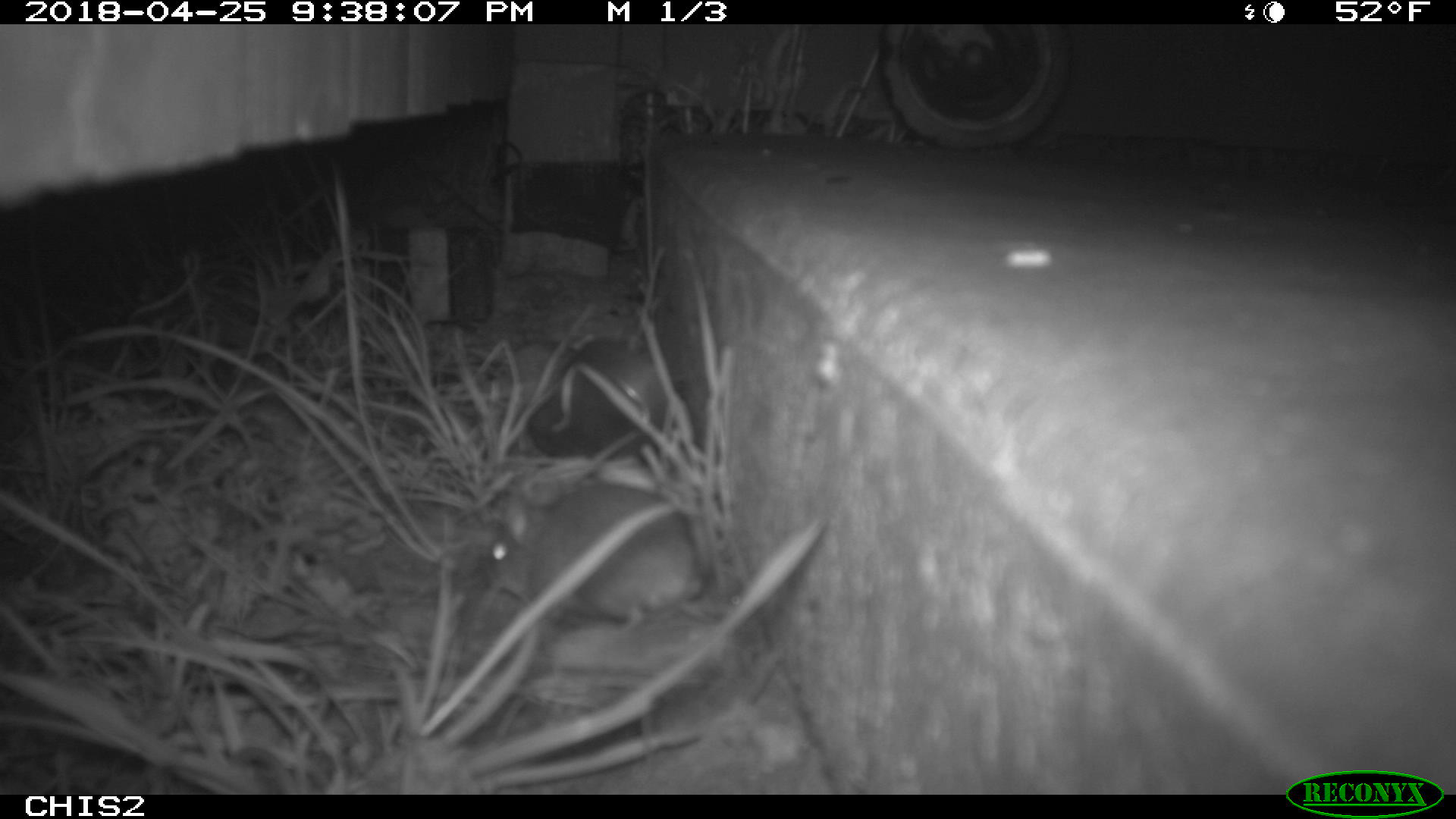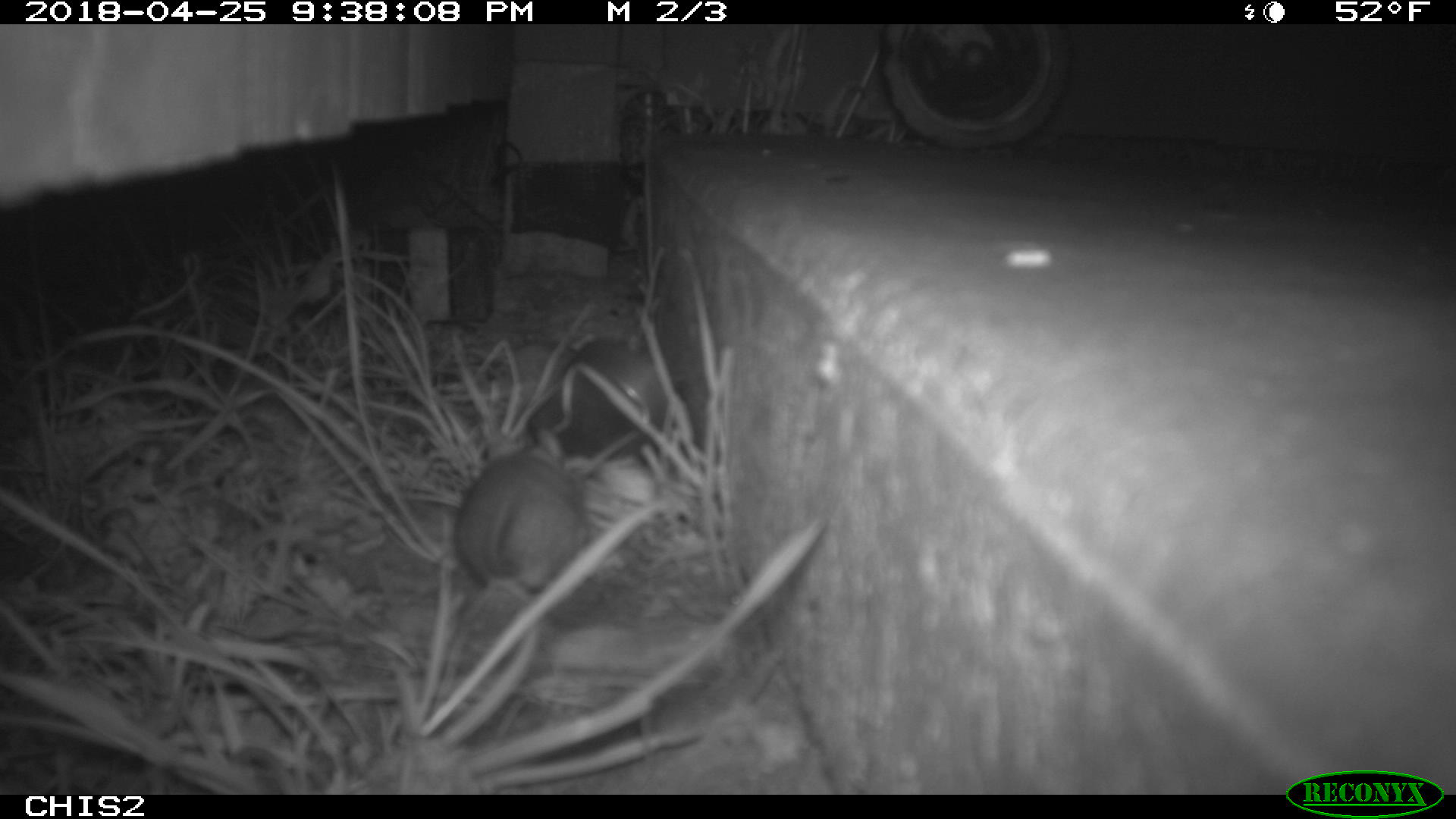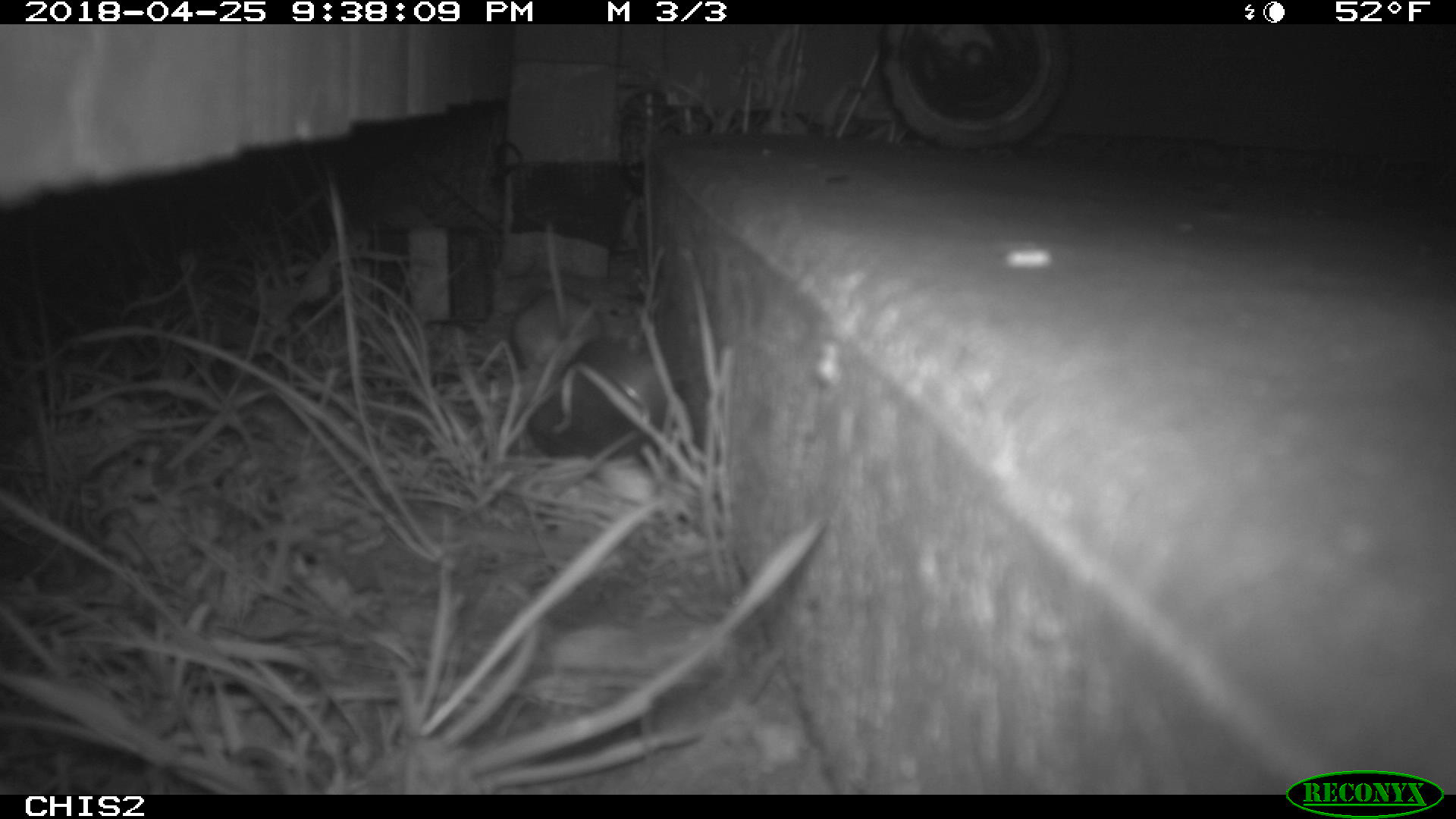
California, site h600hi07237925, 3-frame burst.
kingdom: Animalia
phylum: Chordata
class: Mammalia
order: Rodentia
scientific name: Rodentia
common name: rodent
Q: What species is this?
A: Rodent (Rodentia).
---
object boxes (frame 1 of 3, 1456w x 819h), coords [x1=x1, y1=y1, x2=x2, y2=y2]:
rodent: [x1=481, y1=485, x2=704, y2=636]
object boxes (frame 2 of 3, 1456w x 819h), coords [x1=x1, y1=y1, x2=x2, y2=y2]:
rodent: [x1=455, y1=453, x2=591, y2=595]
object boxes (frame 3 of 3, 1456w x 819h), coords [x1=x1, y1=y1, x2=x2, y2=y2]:
rodent: [x1=509, y1=219, x2=607, y2=363]